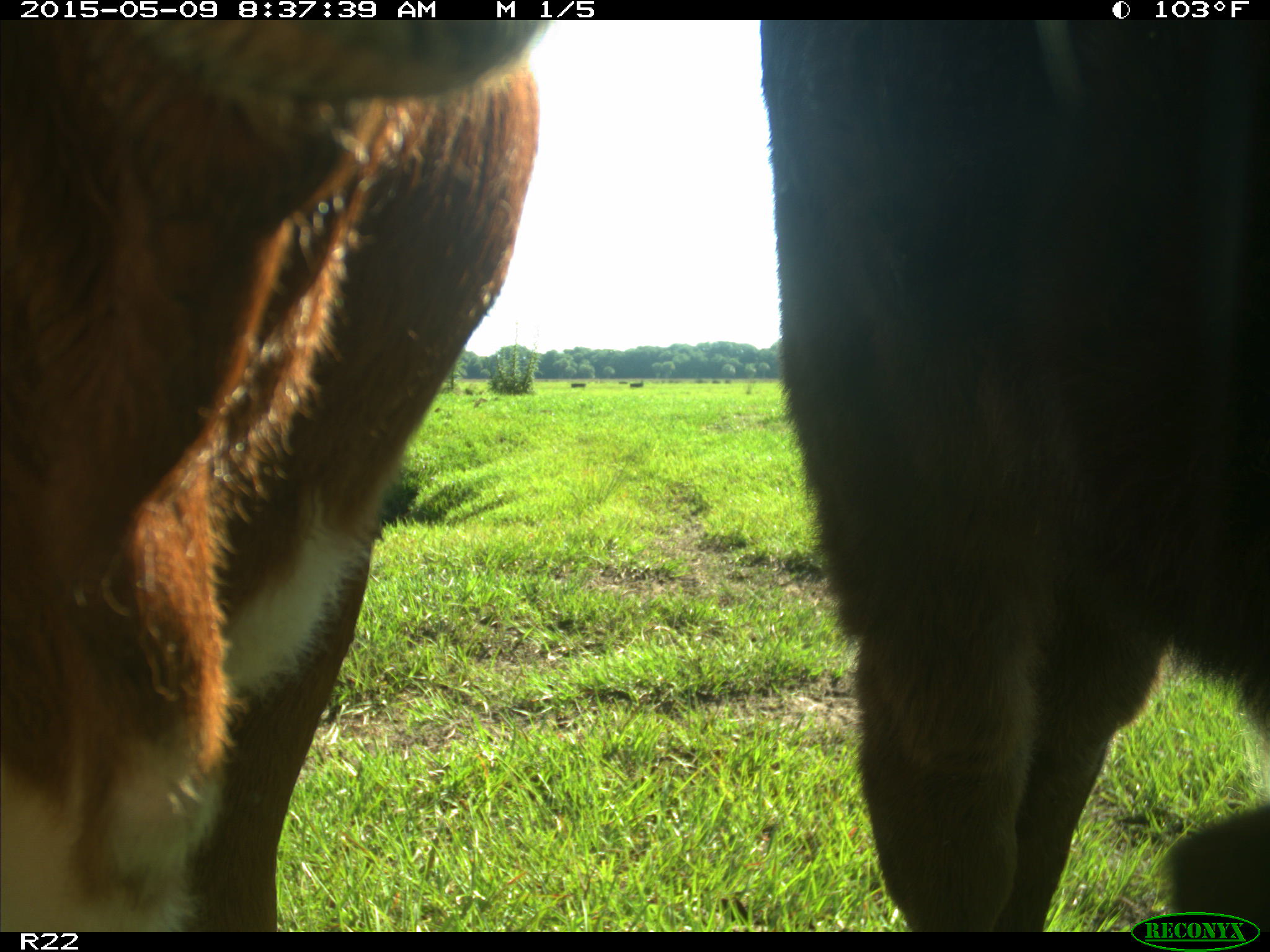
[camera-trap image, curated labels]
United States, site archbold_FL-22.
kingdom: Animalia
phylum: Chordata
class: Mammalia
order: Artiodactyla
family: Bovidae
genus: Bos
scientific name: Bos taurus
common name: domestic cow